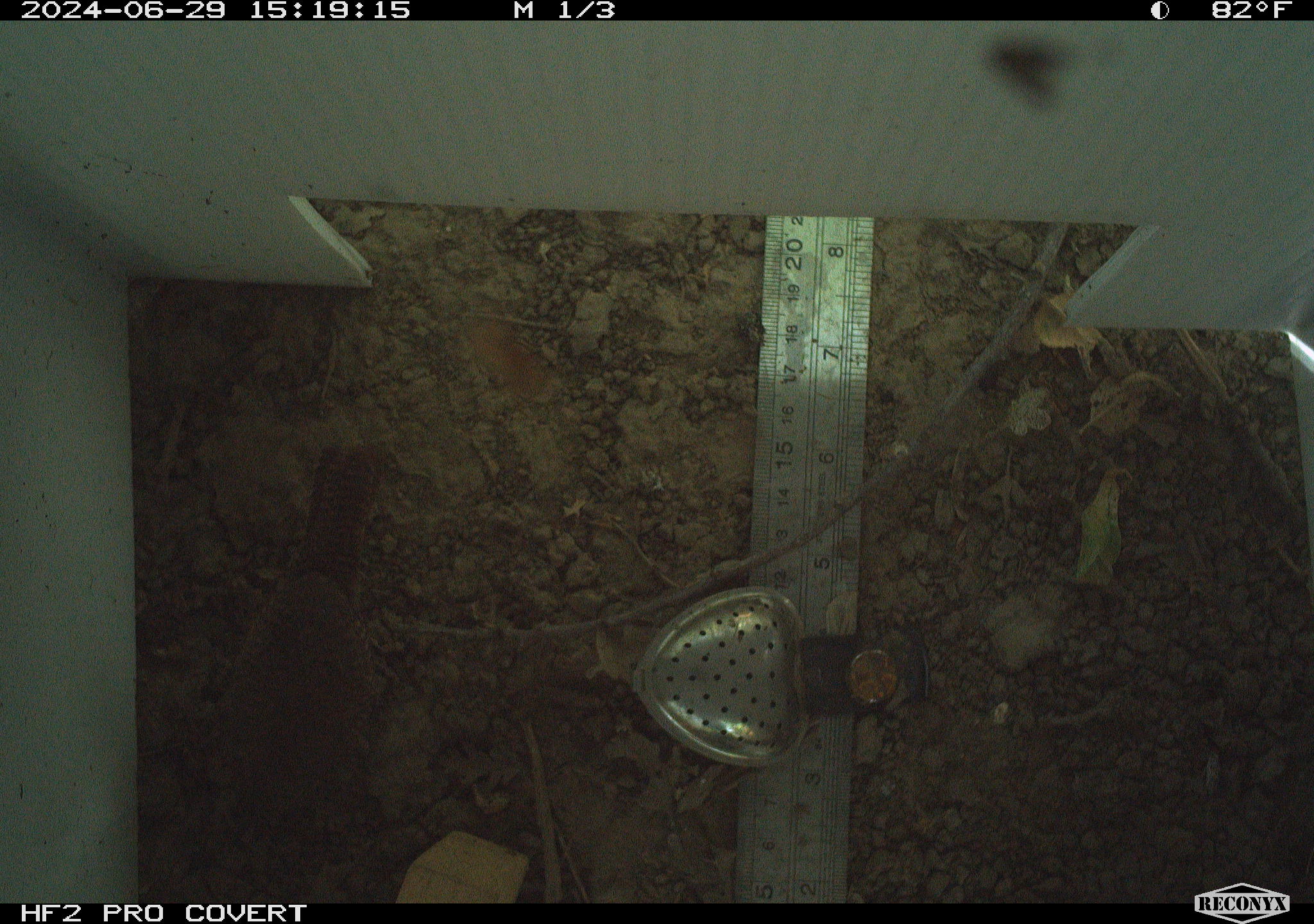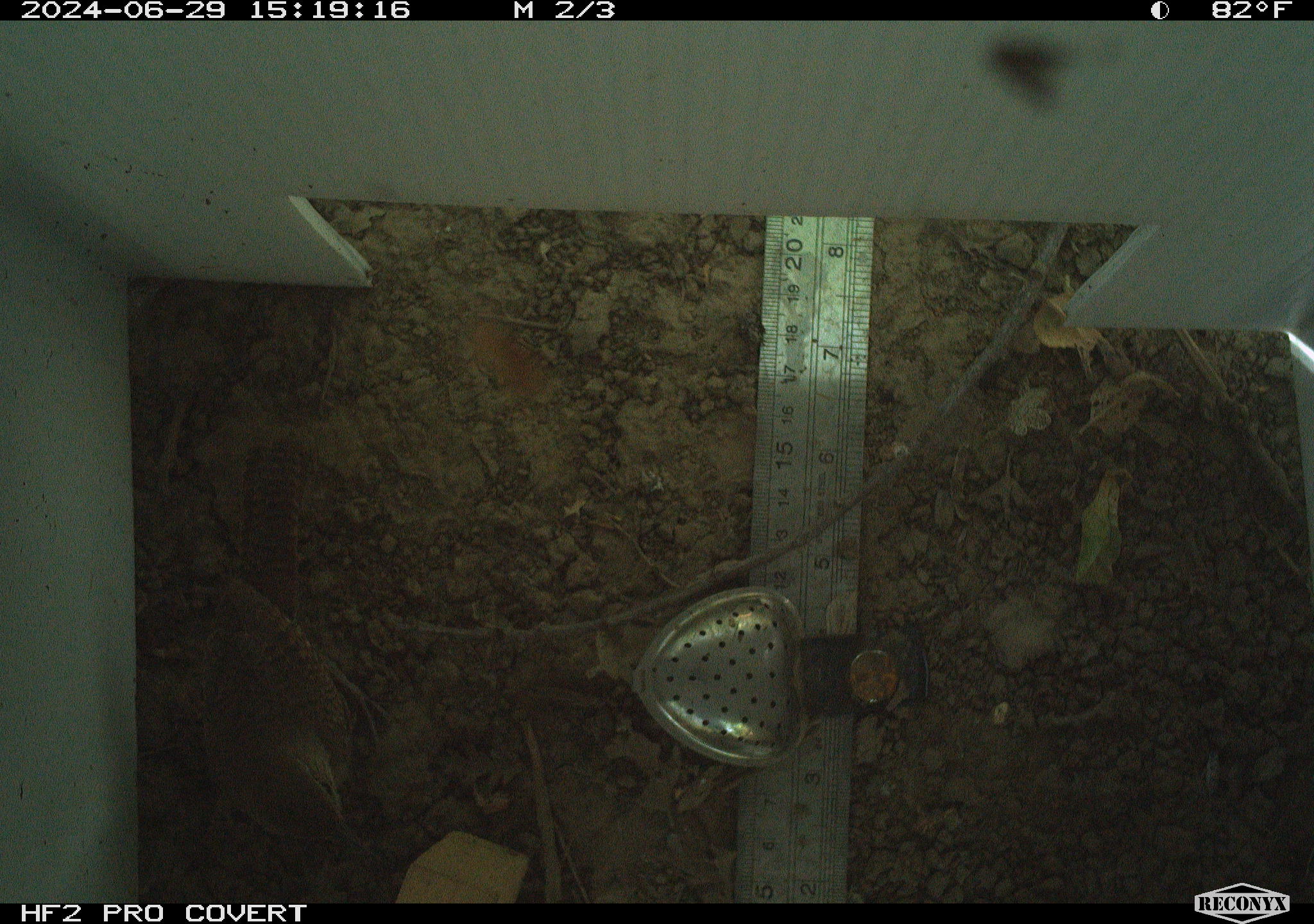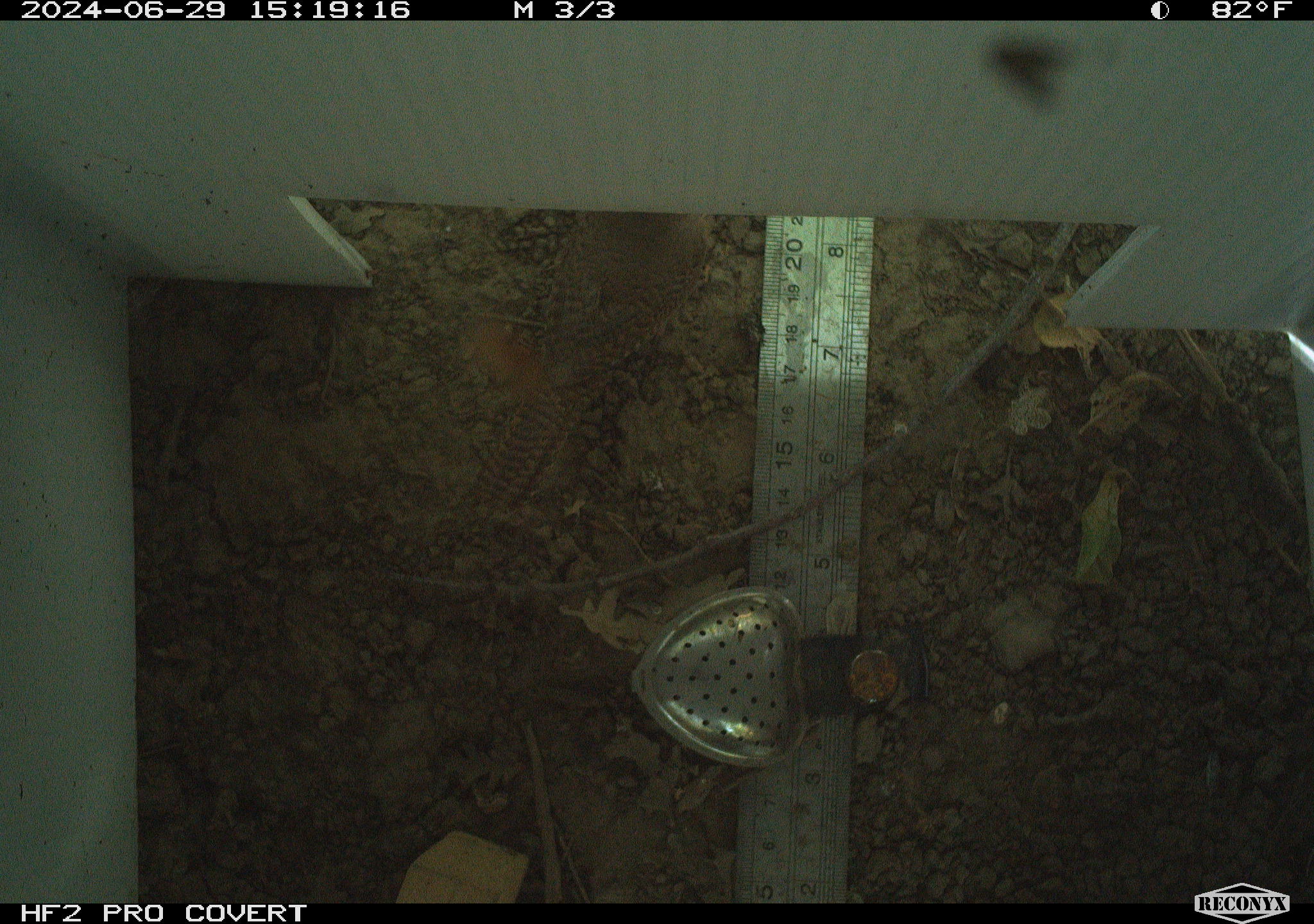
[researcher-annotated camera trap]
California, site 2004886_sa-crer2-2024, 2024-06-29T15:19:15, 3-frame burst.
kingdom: Animalia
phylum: Chordata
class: Aves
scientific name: Aves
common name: bird